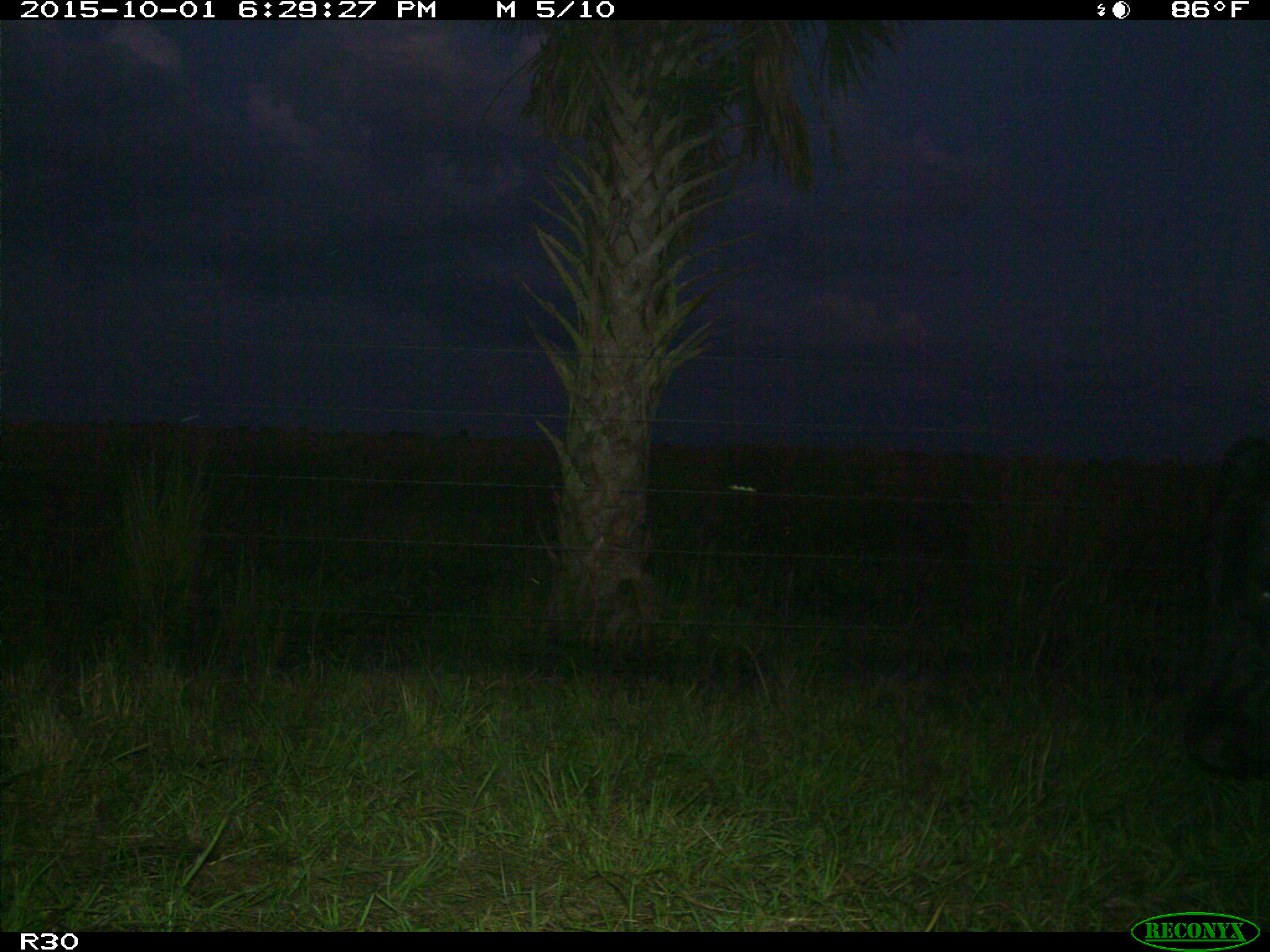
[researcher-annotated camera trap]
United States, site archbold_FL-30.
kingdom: Animalia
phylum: Chordata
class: Mammalia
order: Artiodactyla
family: Bovidae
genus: Bos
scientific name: Bos taurus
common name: domestic cow